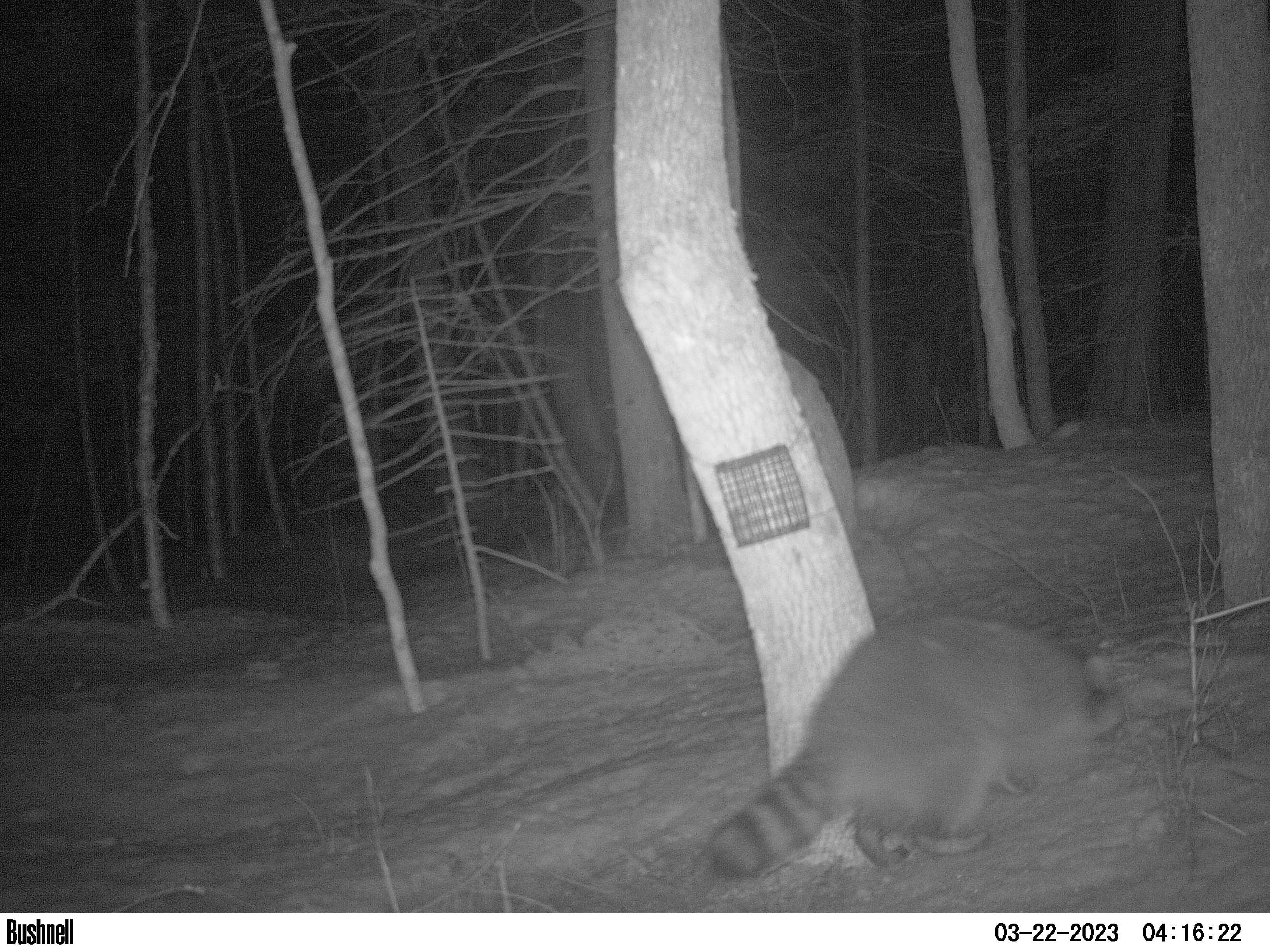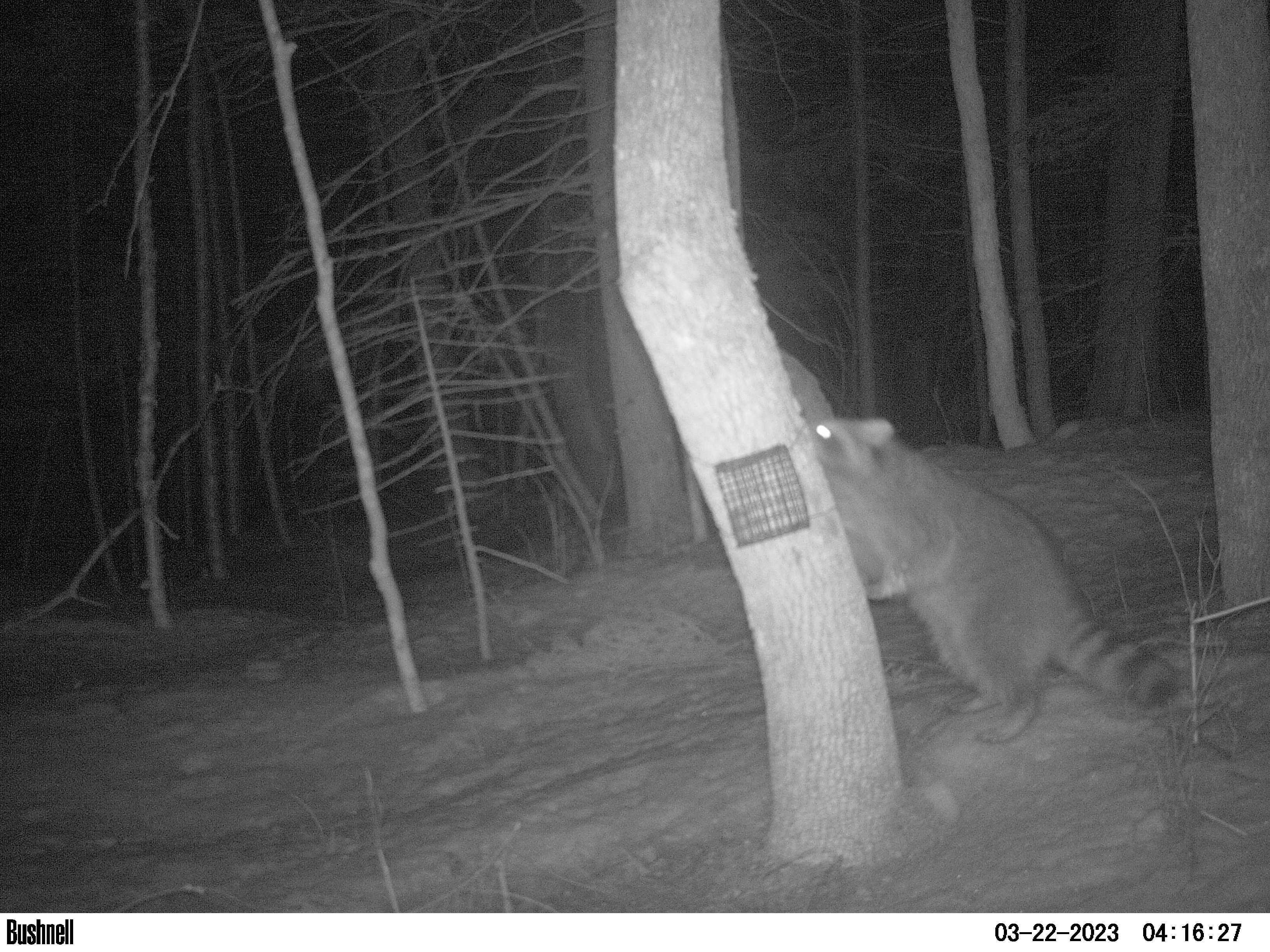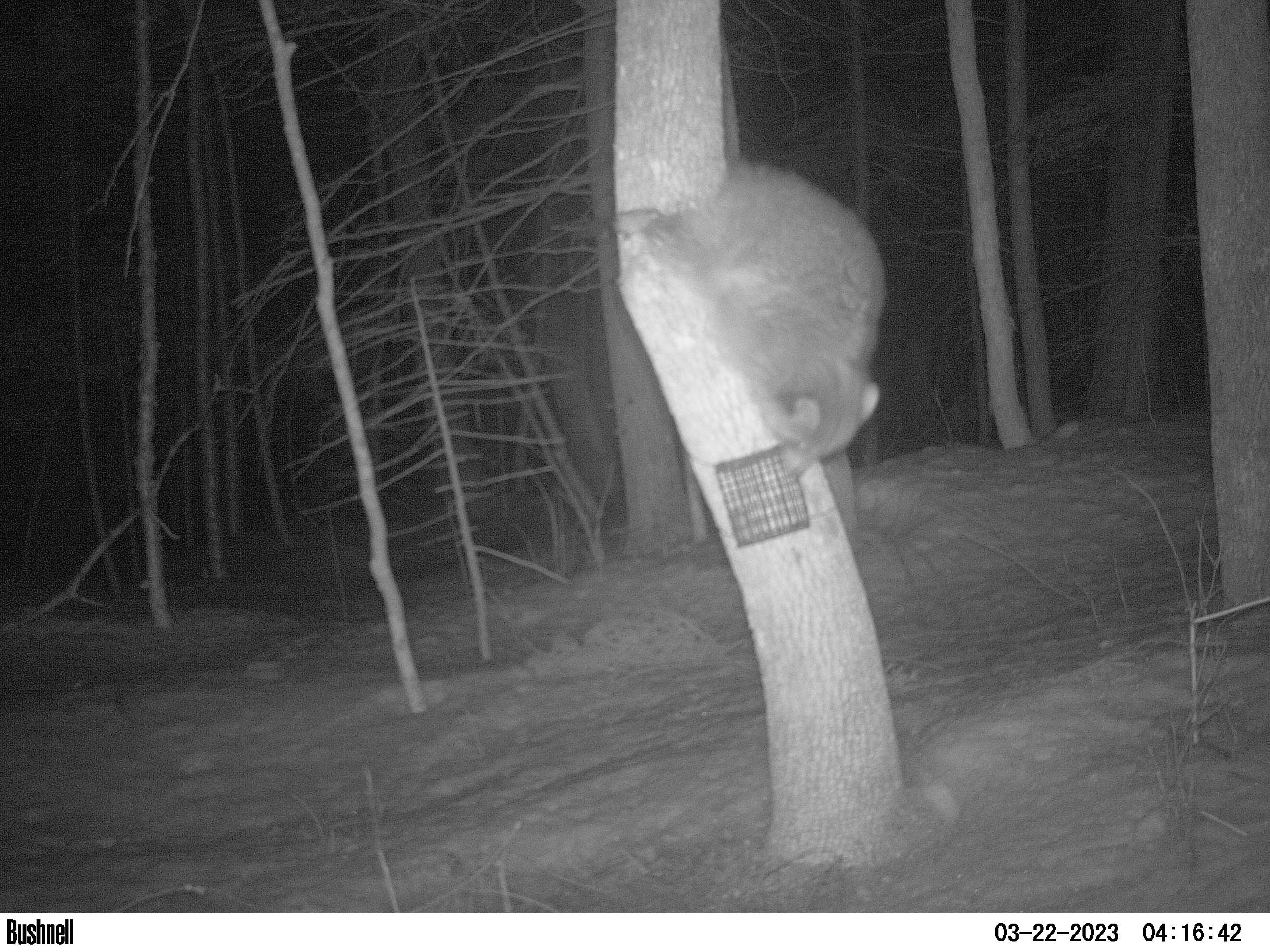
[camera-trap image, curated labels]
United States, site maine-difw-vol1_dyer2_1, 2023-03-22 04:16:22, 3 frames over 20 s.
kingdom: Animalia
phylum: Chordata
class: Mammalia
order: Carnivora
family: Procyonidae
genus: Procyon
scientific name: Procyon lotor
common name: raccoon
Raccoon (Procyon lotor).